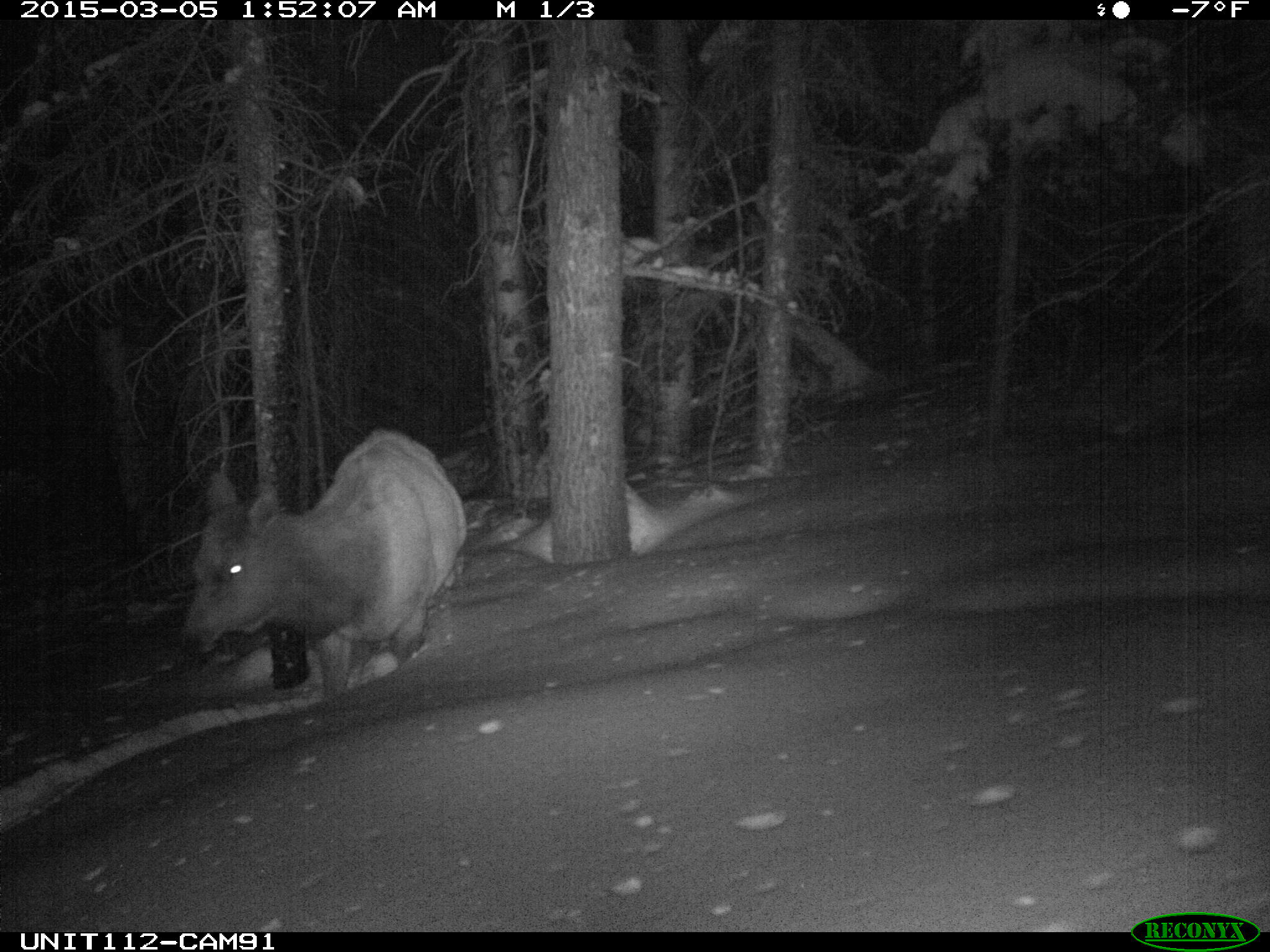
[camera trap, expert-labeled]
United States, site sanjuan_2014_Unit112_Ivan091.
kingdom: Animalia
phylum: Chordata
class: Mammalia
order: Artiodactyla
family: Cervidae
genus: Cervus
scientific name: Cervus elaphus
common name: red deer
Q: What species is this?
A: Cervus elaphus (red deer).